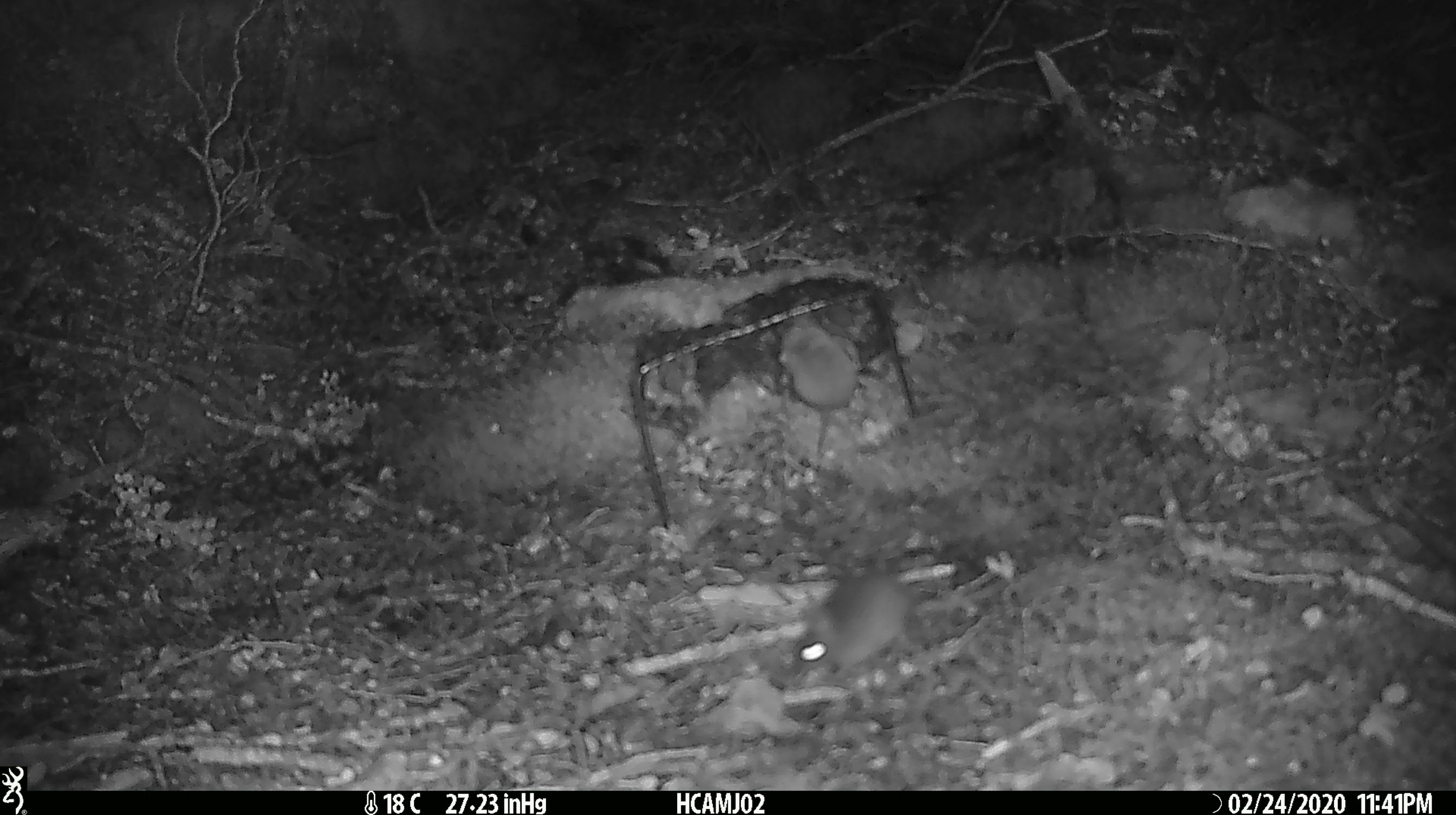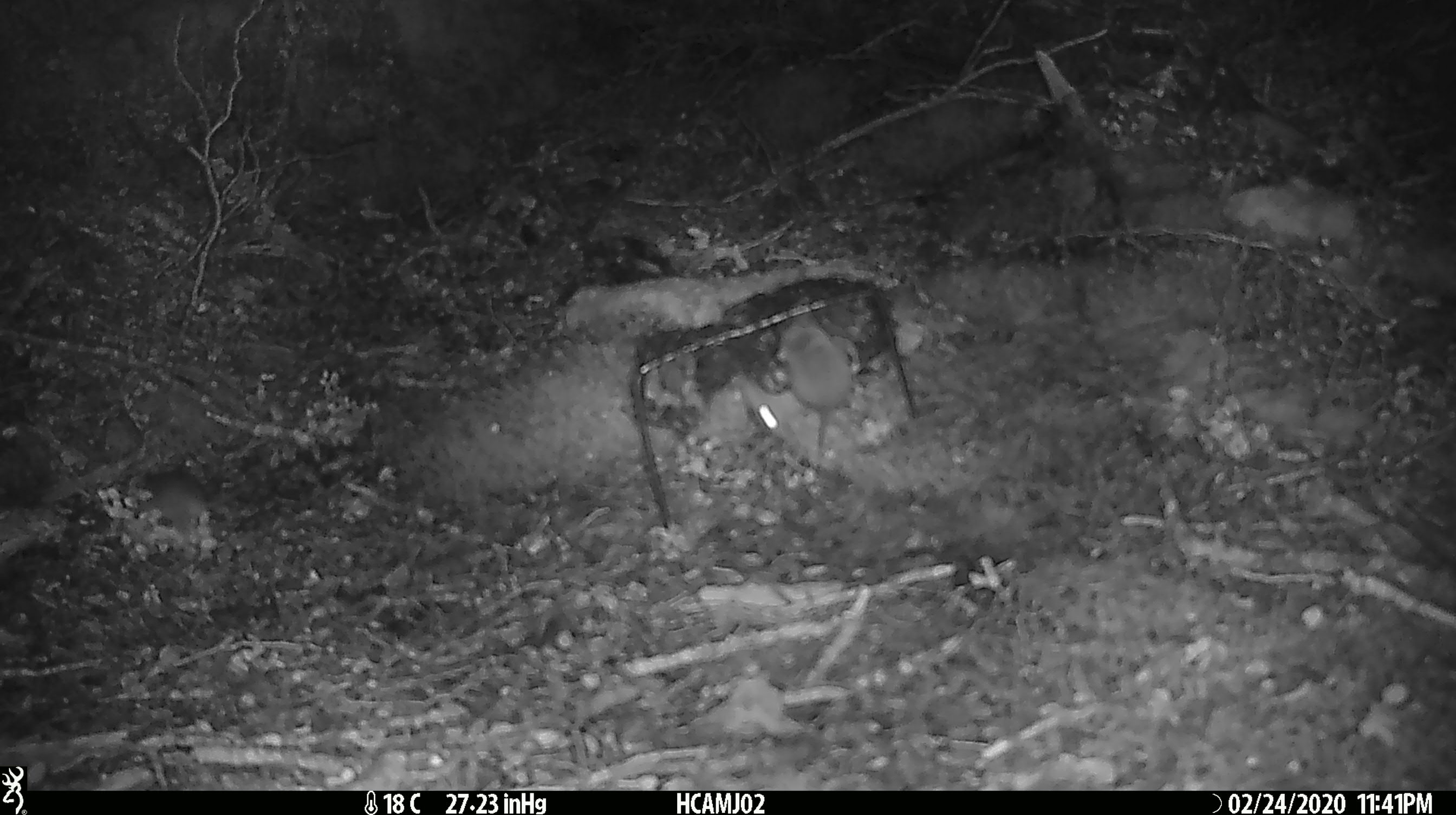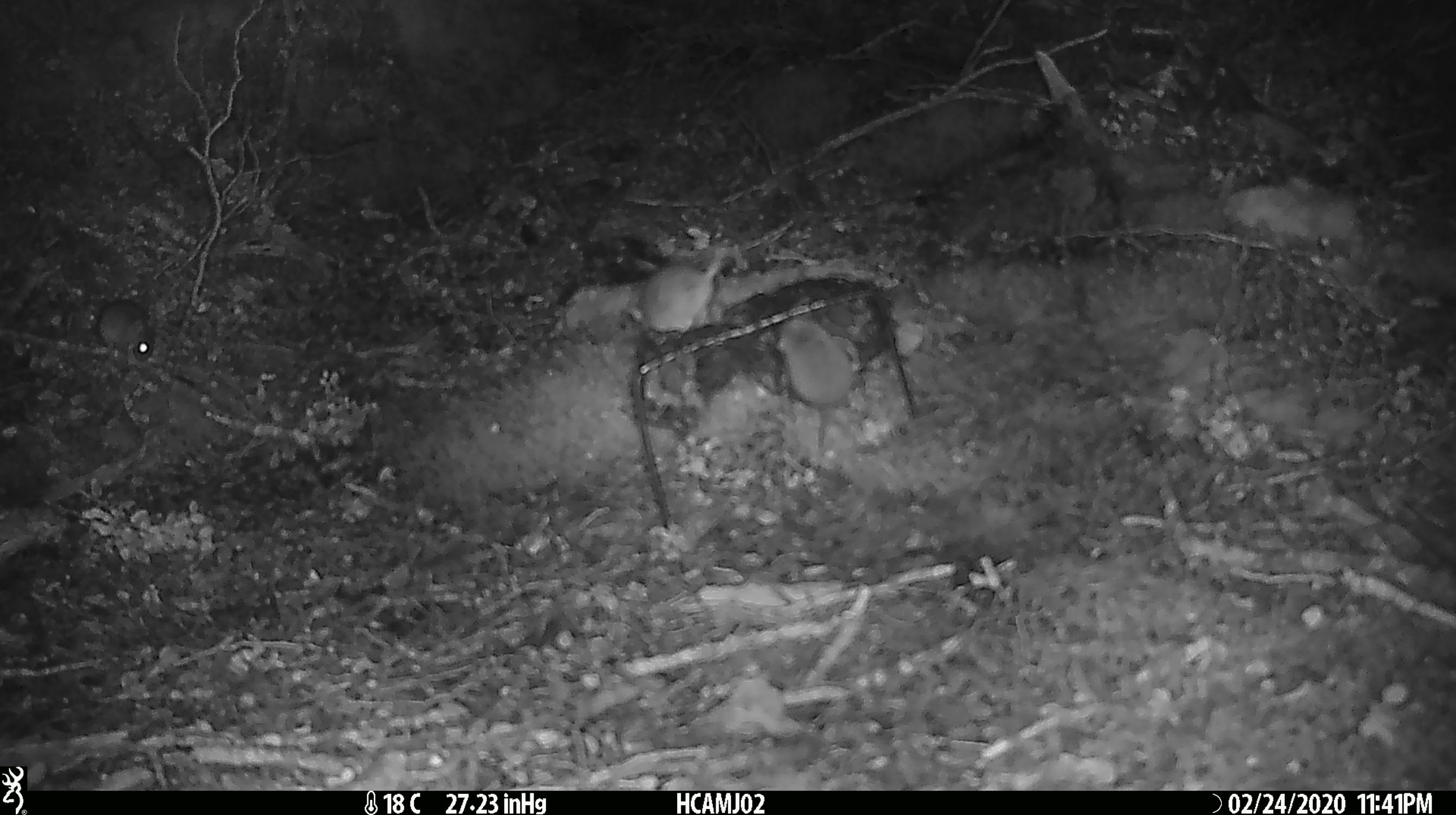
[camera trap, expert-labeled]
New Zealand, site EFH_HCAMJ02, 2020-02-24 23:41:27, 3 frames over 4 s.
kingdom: Animalia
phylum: Chordata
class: Mammalia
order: Rodentia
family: Muridae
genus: Mus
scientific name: Mus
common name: mouse